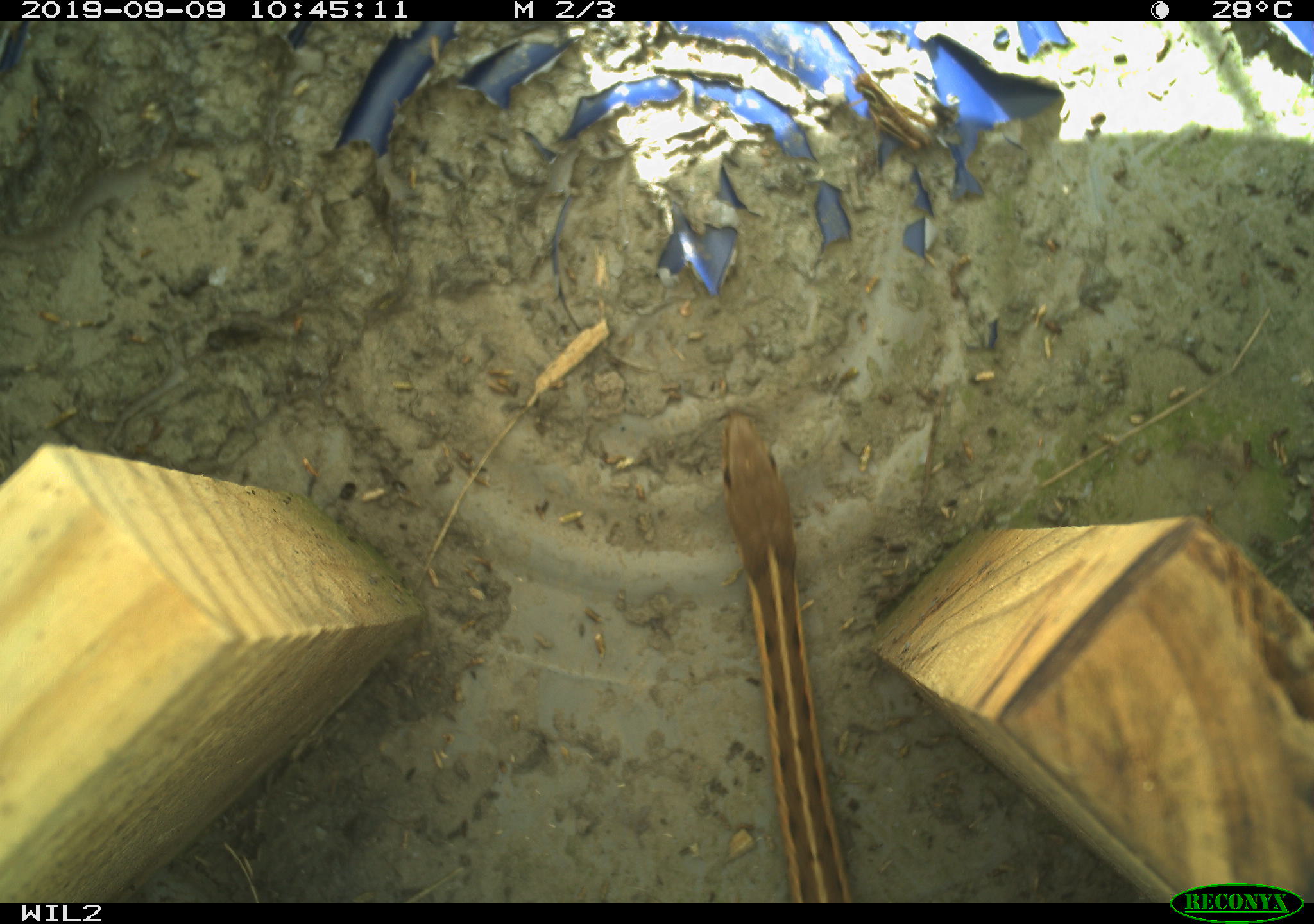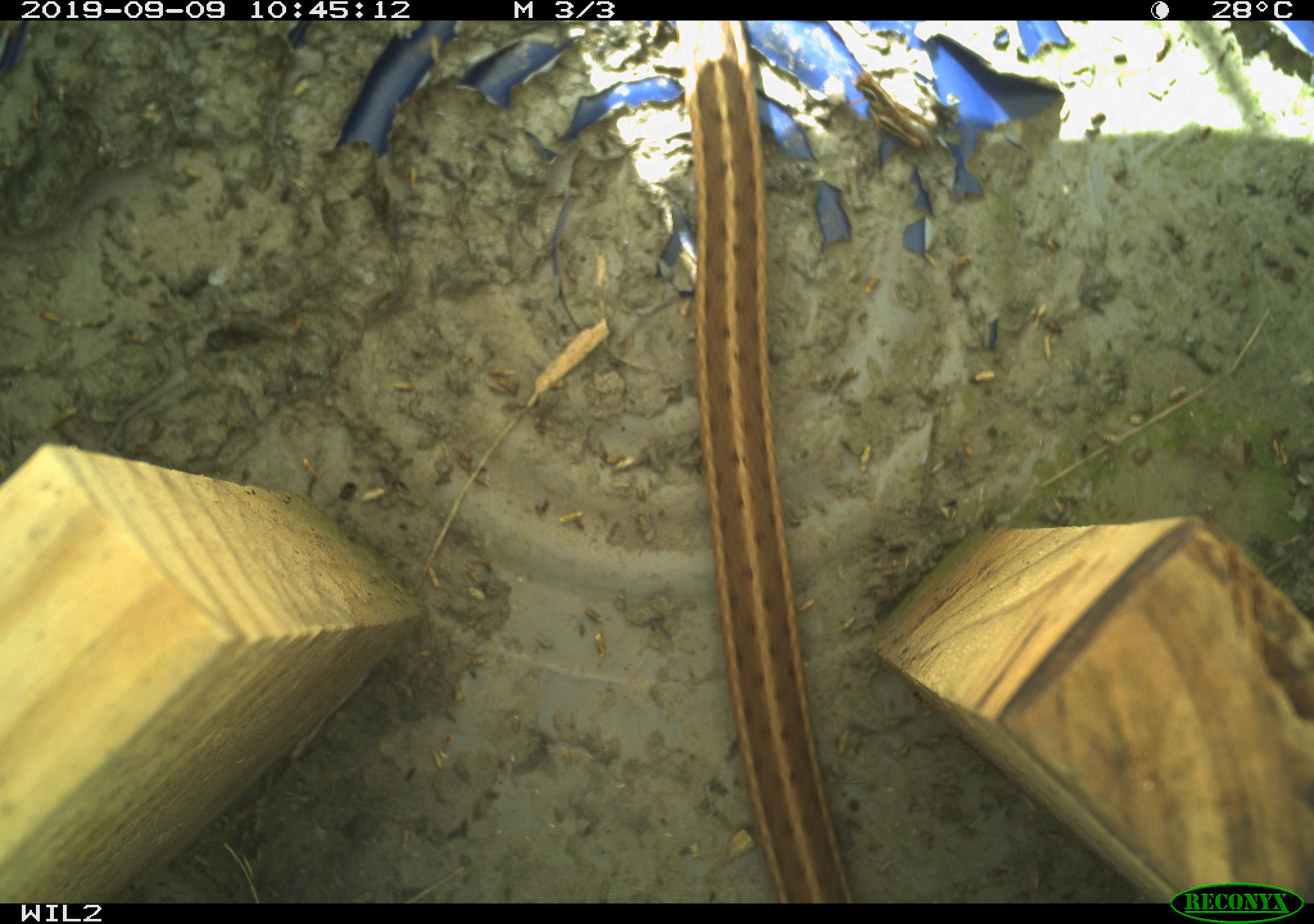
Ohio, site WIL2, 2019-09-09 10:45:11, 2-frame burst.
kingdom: Animalia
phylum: Chordata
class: Reptilia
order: Squamata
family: Colubridae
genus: Thamnophis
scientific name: Thamnophis sirtalis sirtalis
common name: eastern gartersnake